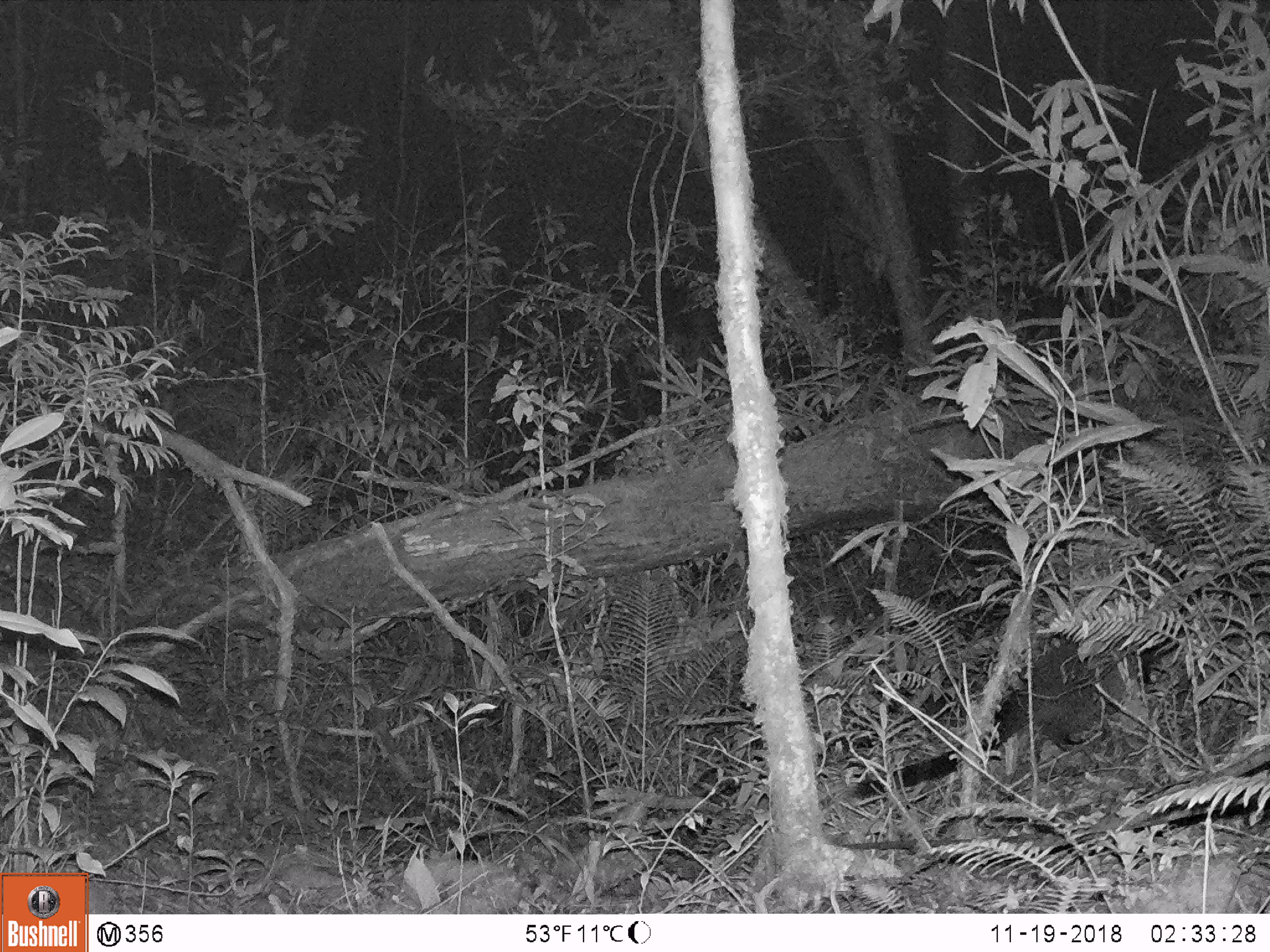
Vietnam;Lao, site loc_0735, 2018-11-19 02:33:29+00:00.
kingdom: Animalia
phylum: Chordata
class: Mammalia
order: Carnivora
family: Viverridae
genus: Paguma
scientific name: Paguma larvata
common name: masked palm civet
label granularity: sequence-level